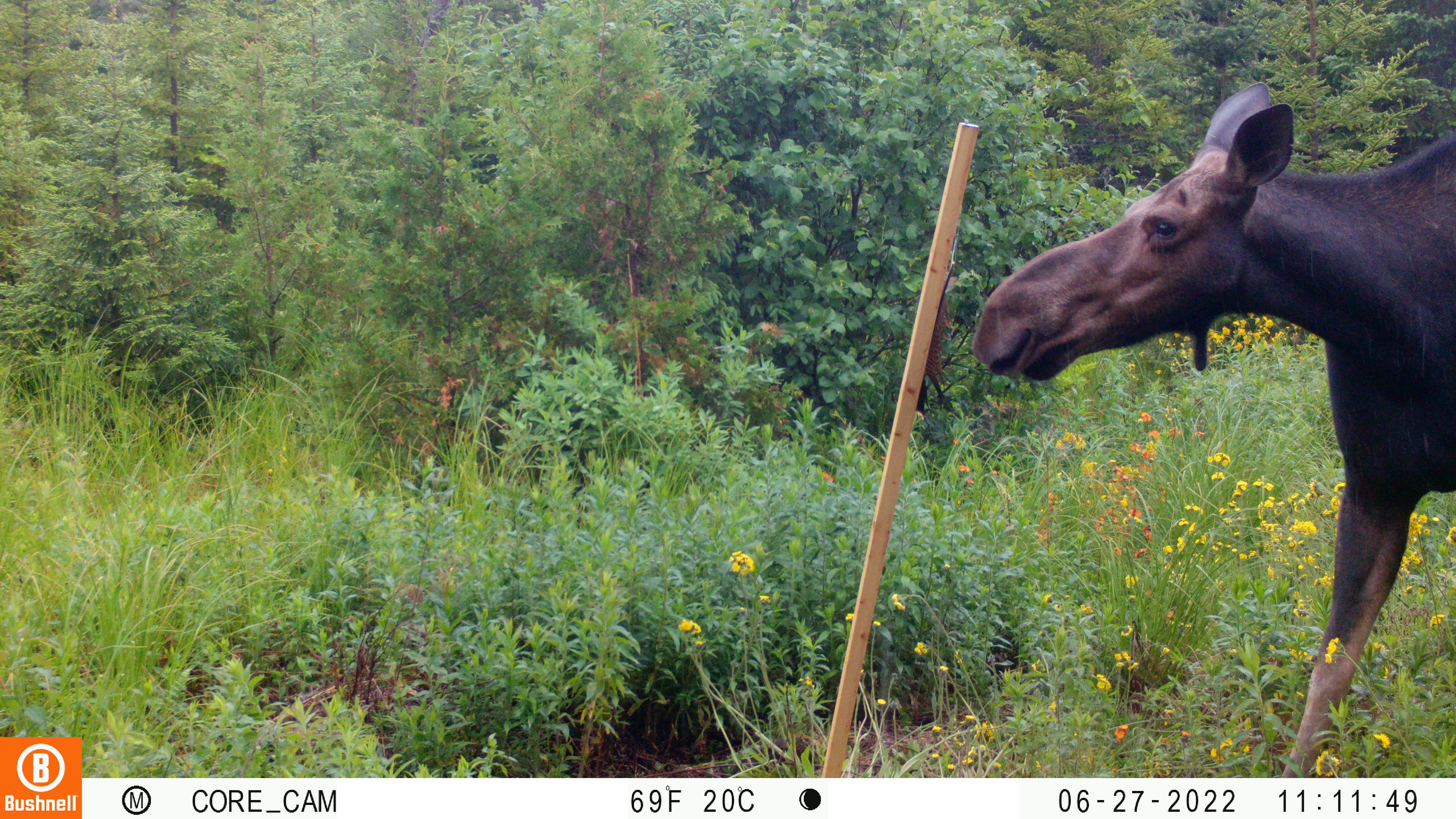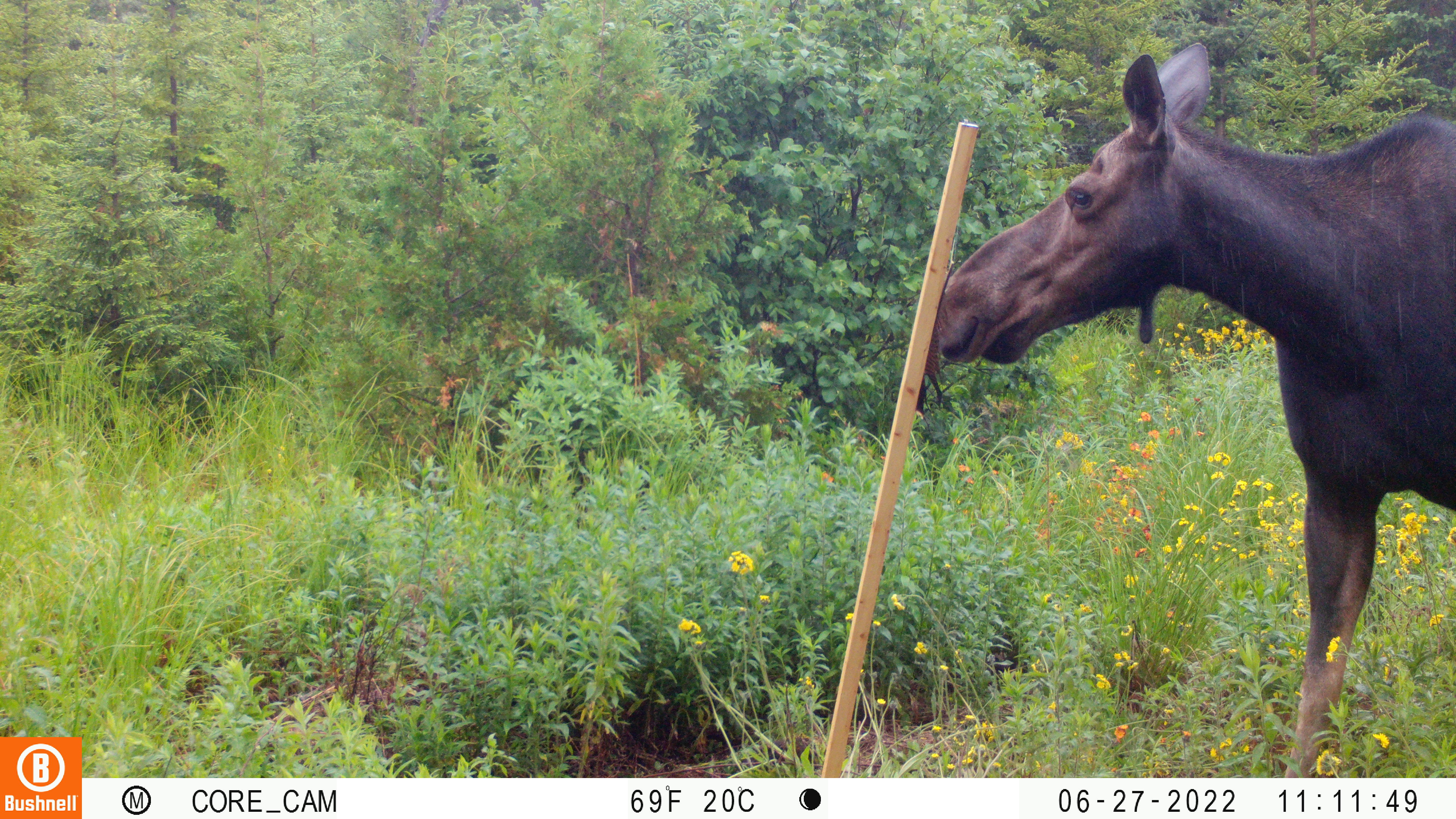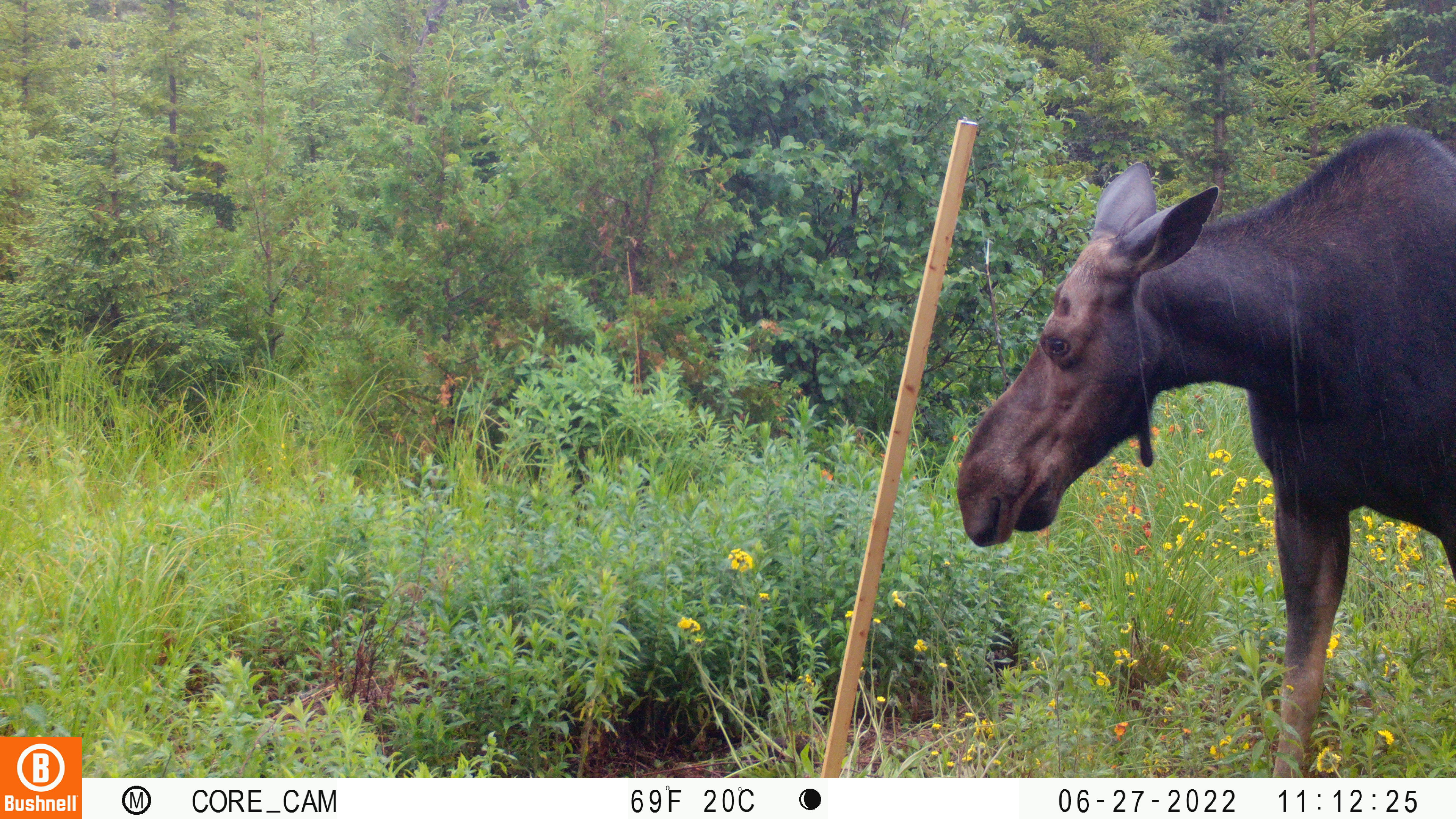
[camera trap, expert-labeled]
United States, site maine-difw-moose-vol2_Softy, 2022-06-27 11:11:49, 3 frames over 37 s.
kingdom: Animalia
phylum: Chordata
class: Mammalia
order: Artiodactyla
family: Cervidae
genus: Alces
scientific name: Alces alces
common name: moose